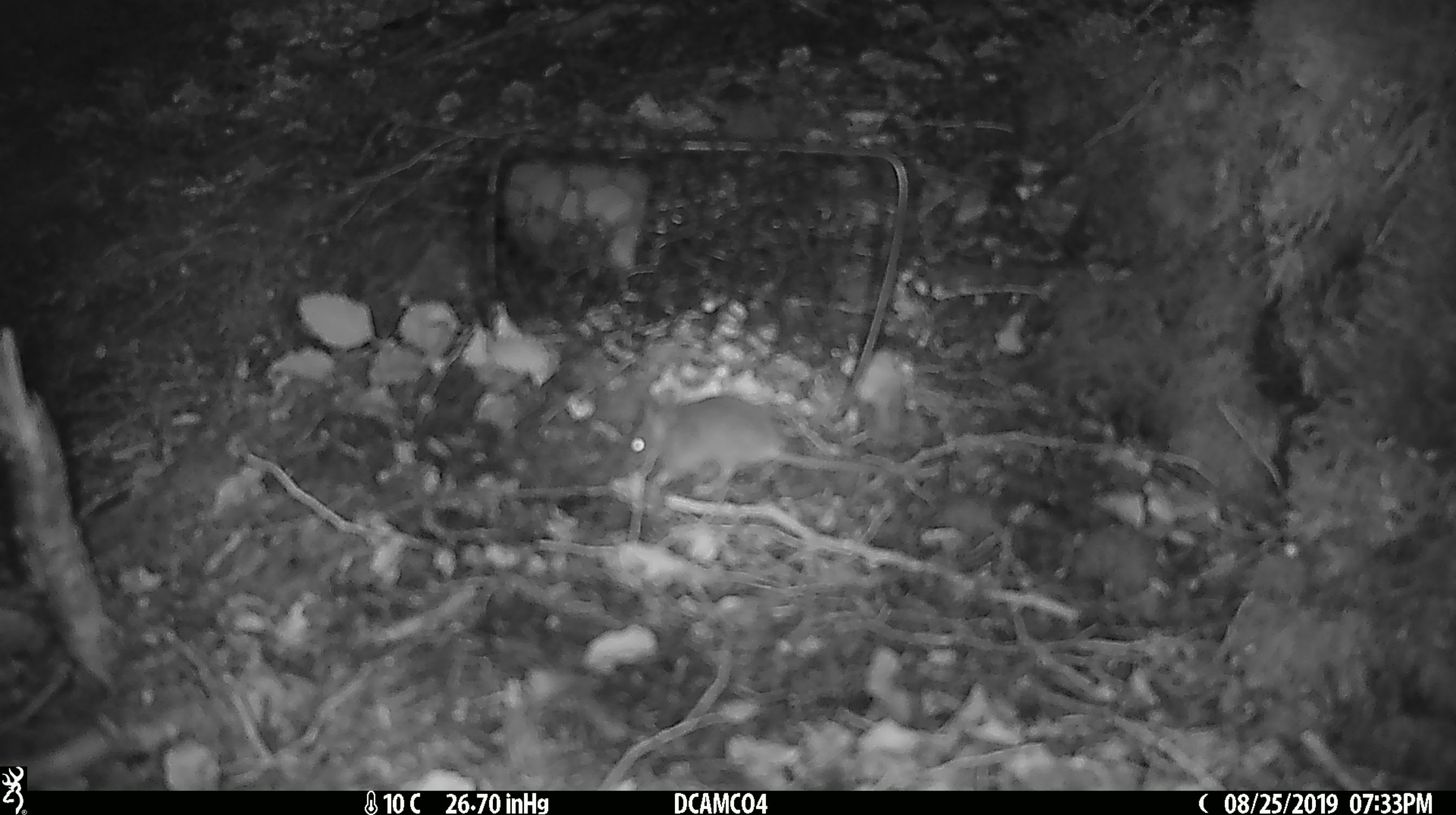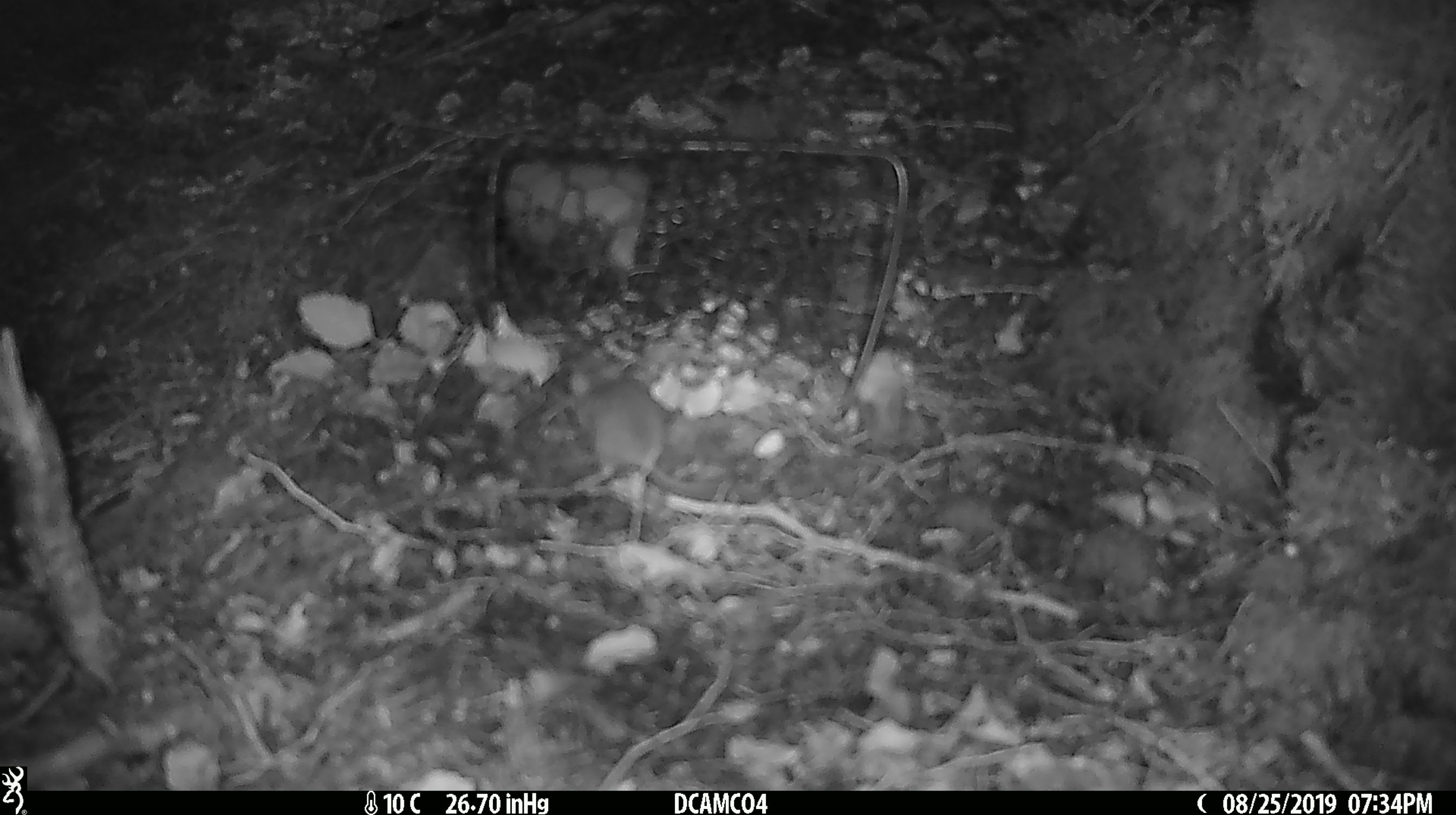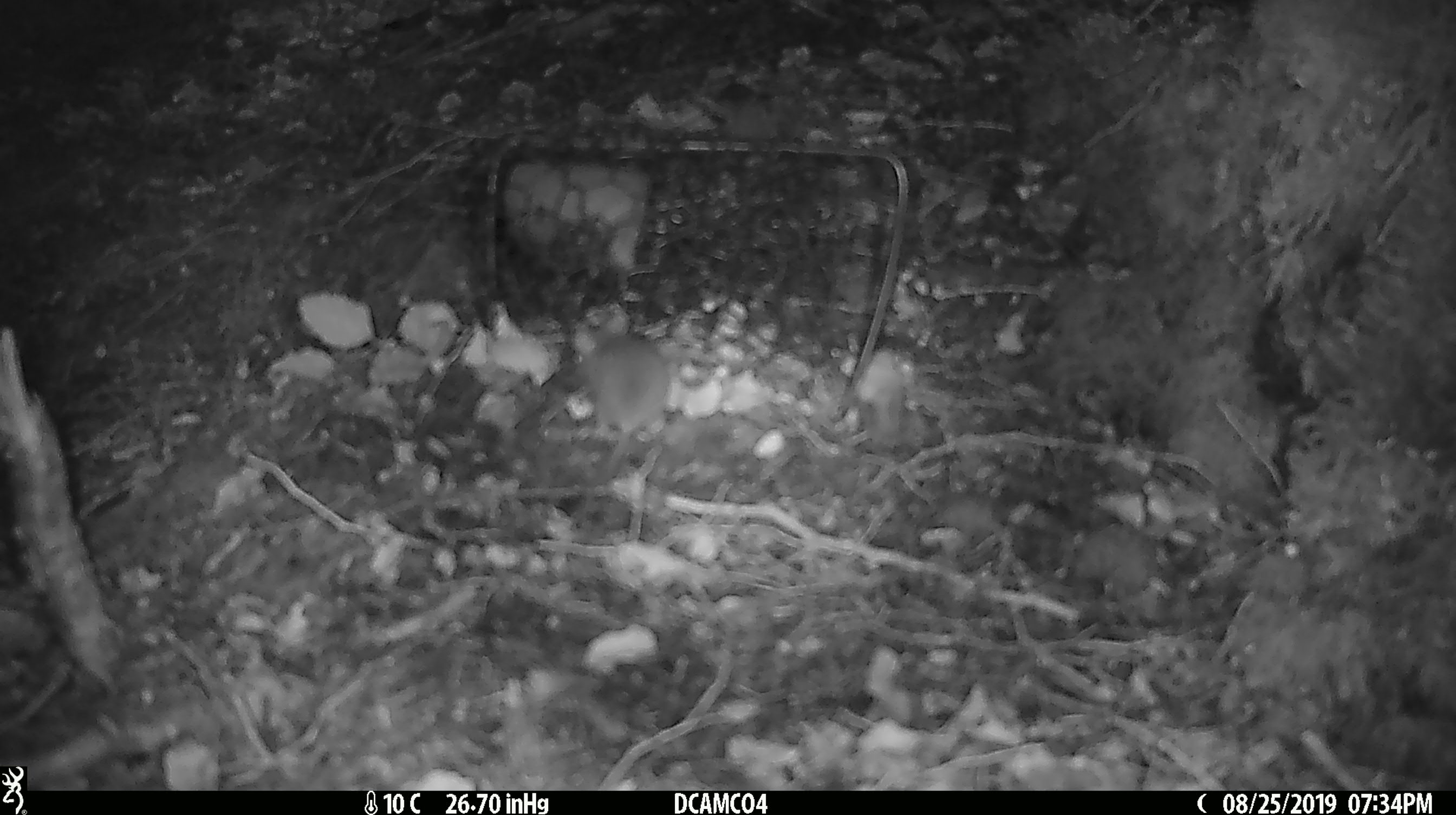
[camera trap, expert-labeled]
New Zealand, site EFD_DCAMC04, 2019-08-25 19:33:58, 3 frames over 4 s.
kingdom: Animalia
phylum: Chordata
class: Mammalia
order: Rodentia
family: Muridae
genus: Mus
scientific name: Mus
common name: mouse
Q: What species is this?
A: Mouse (Mus).